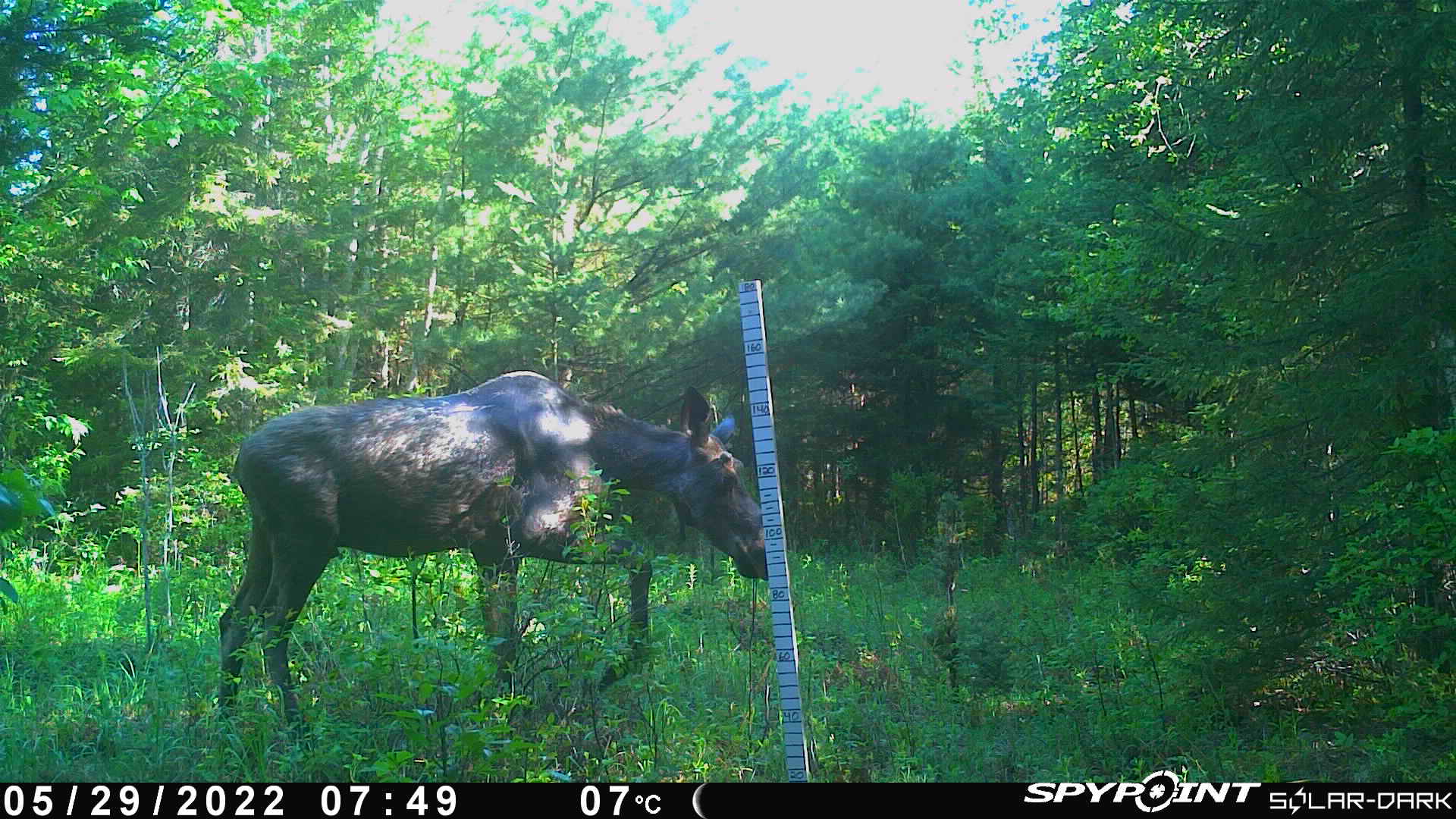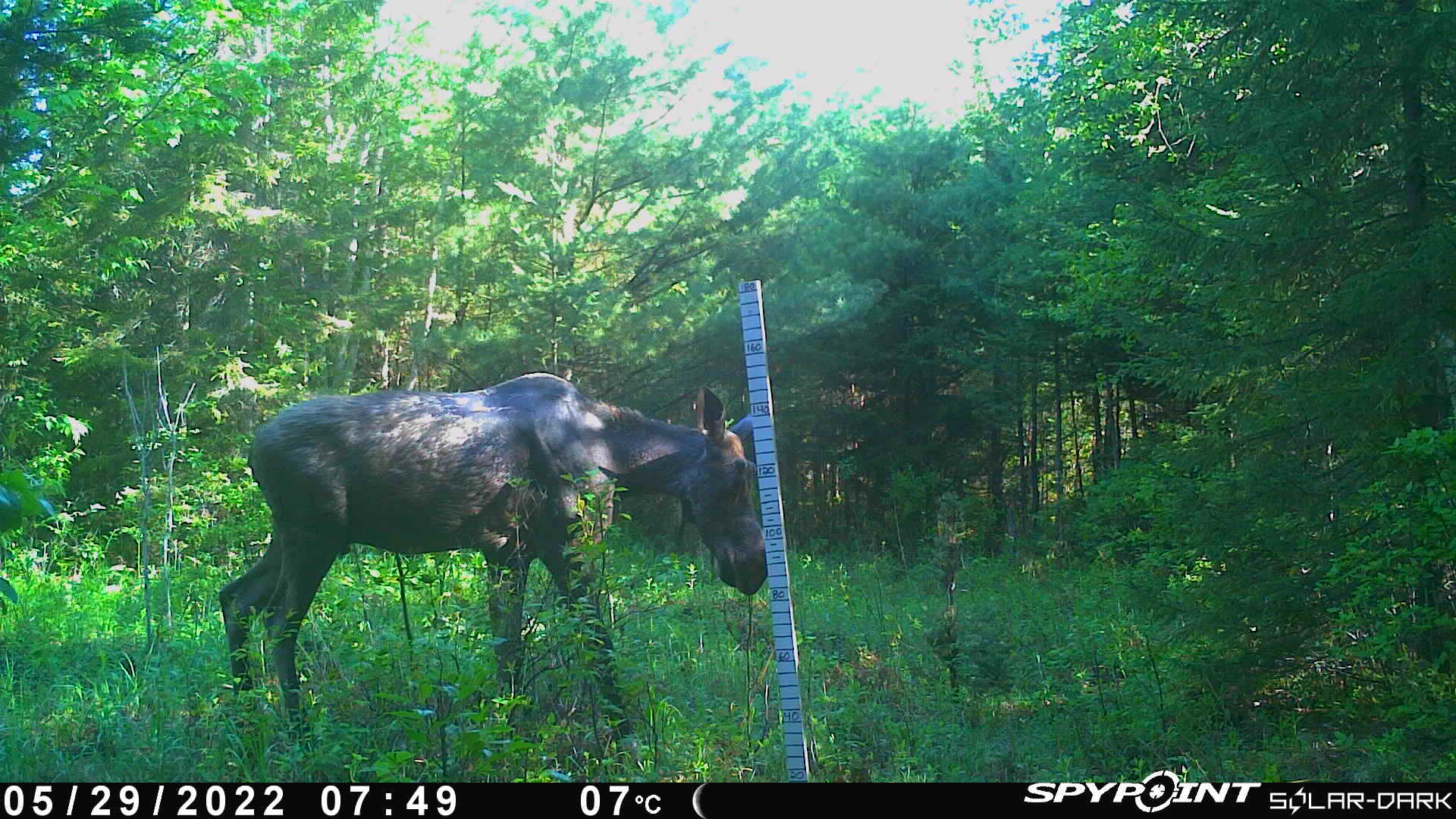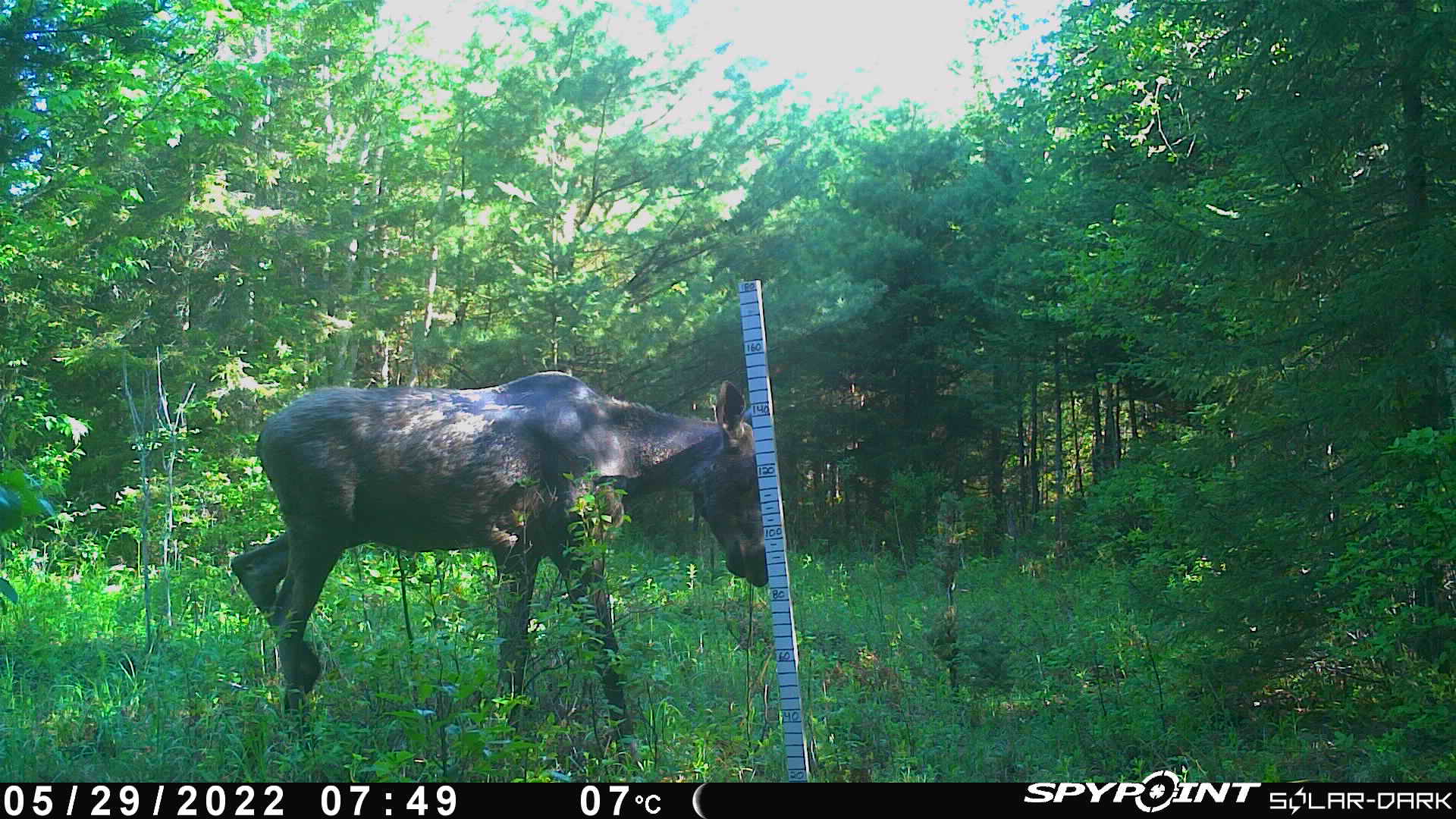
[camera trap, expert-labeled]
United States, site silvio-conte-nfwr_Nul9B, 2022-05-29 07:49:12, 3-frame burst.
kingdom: Animalia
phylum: Chordata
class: Mammalia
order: Artiodactyla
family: Cervidae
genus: Alces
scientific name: Alces alces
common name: moose